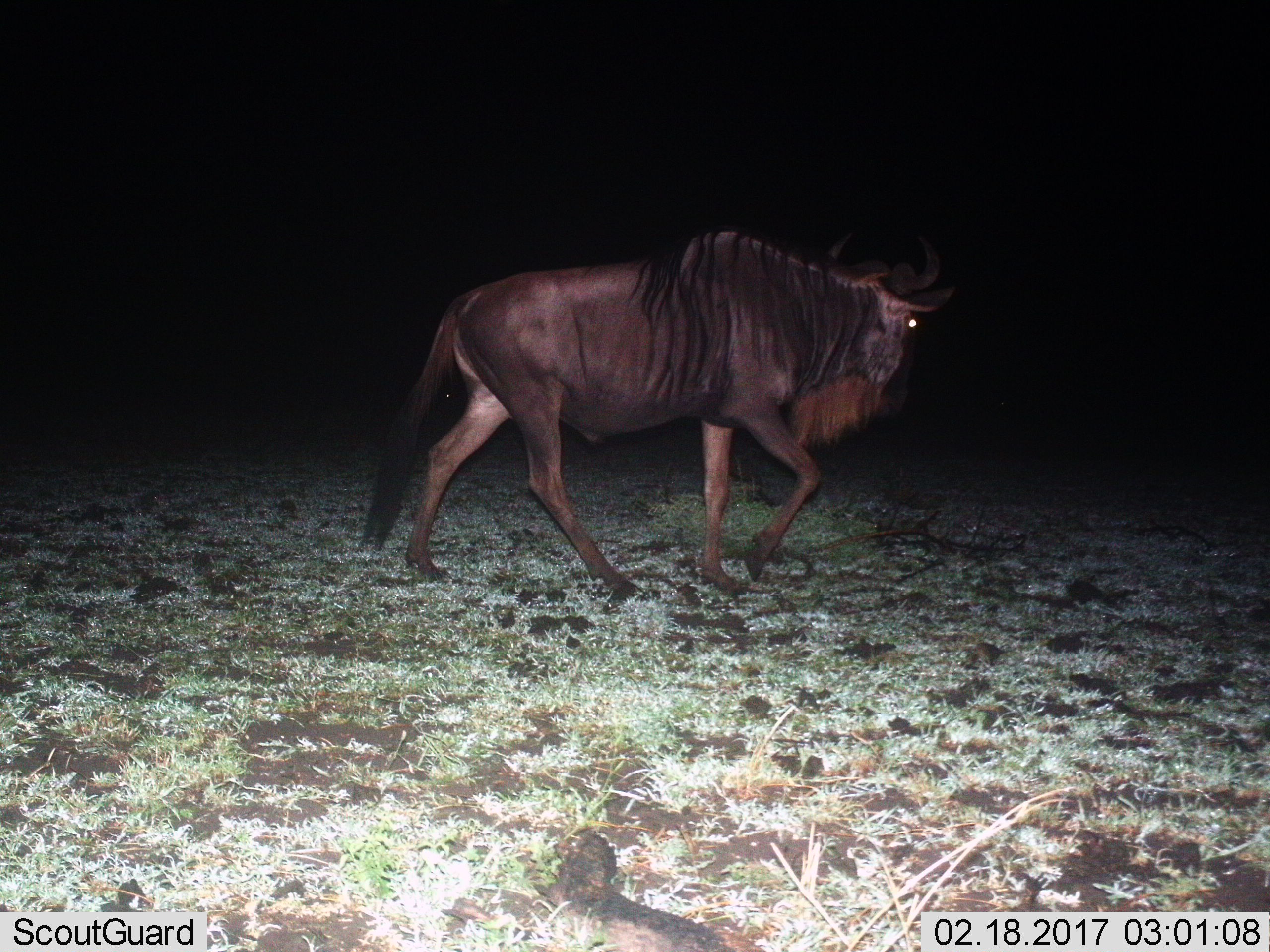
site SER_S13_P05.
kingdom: Animalia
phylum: Chordata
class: Mammalia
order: Artiodactyla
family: Bovidae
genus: Connochaetes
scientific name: Connochaetes taurinus taurinus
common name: blue wildebeest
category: wildebeestblue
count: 1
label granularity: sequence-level